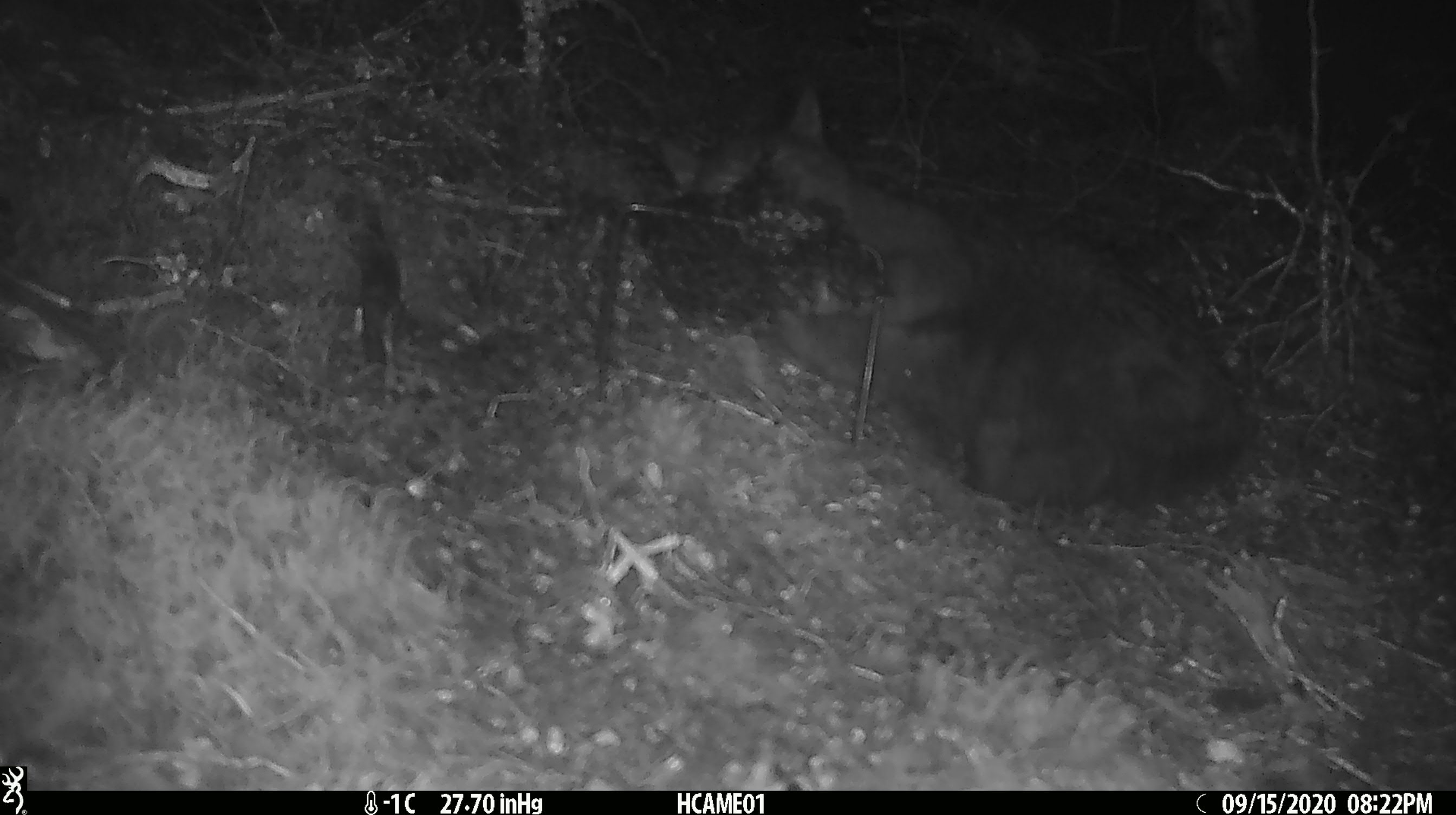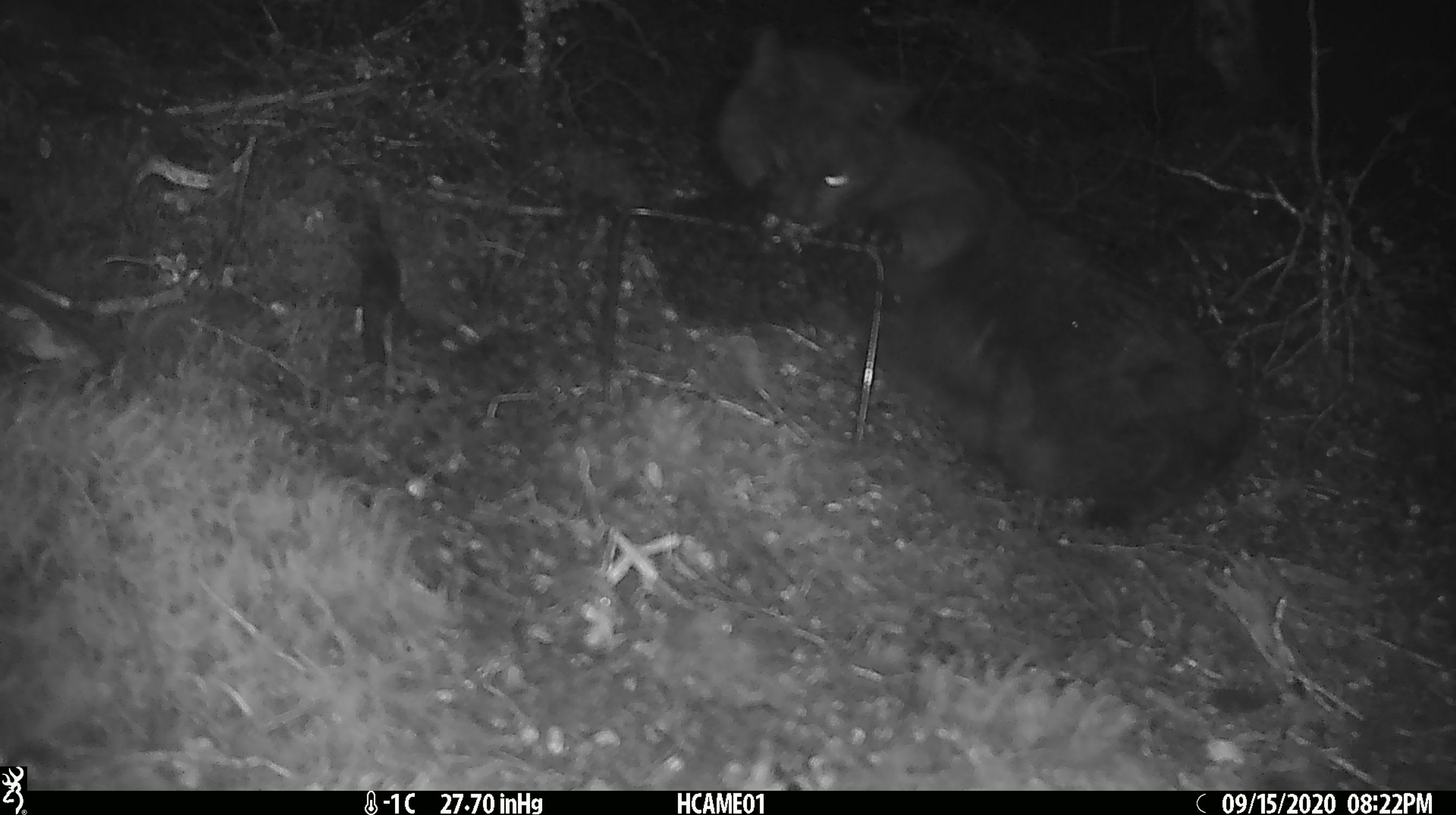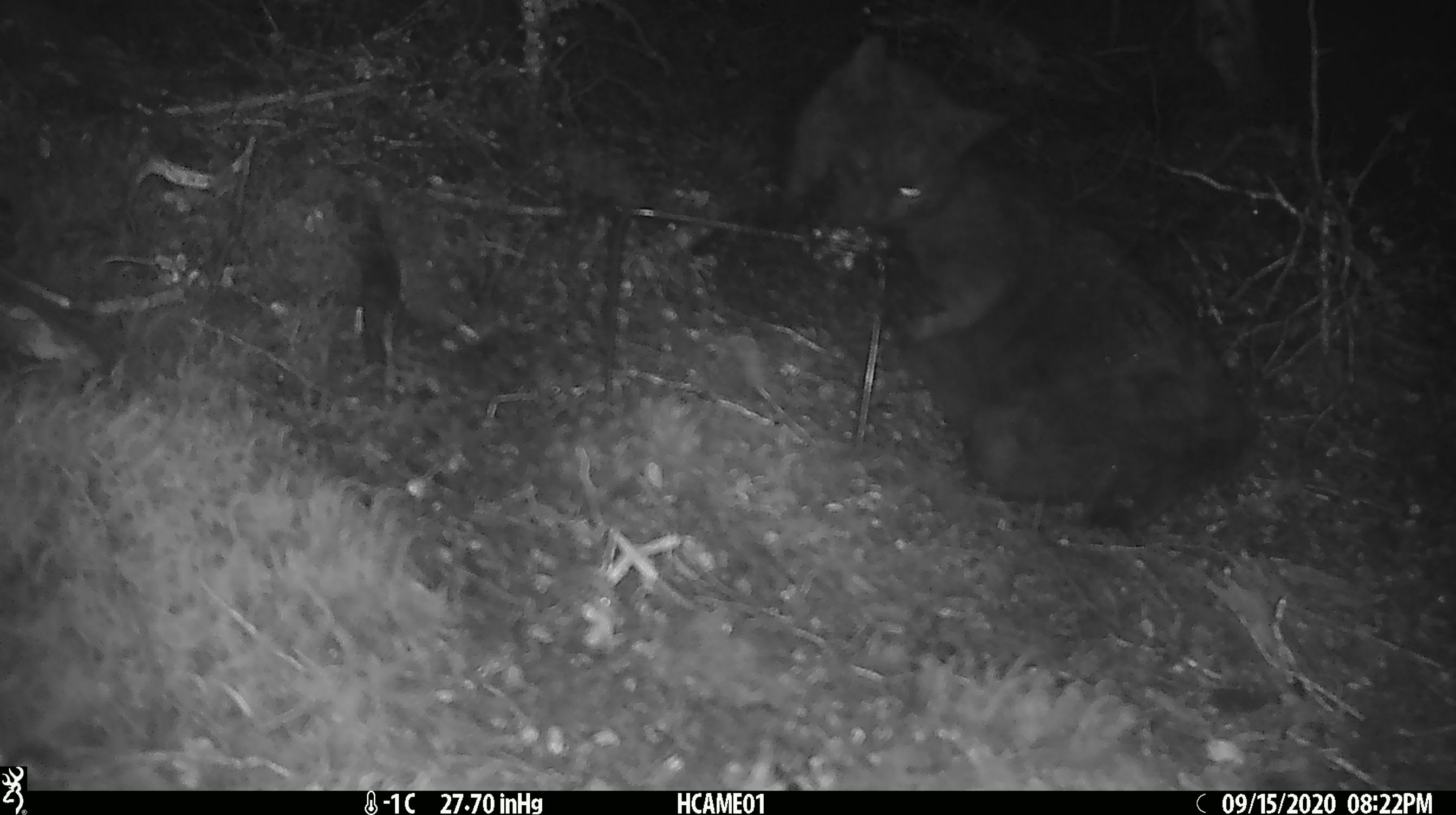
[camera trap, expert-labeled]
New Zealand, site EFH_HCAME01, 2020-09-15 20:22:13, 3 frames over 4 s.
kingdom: Animalia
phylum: Chordata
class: Mammalia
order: Carnivora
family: Felidae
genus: Felis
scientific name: Felis catus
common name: domestic cat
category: cat